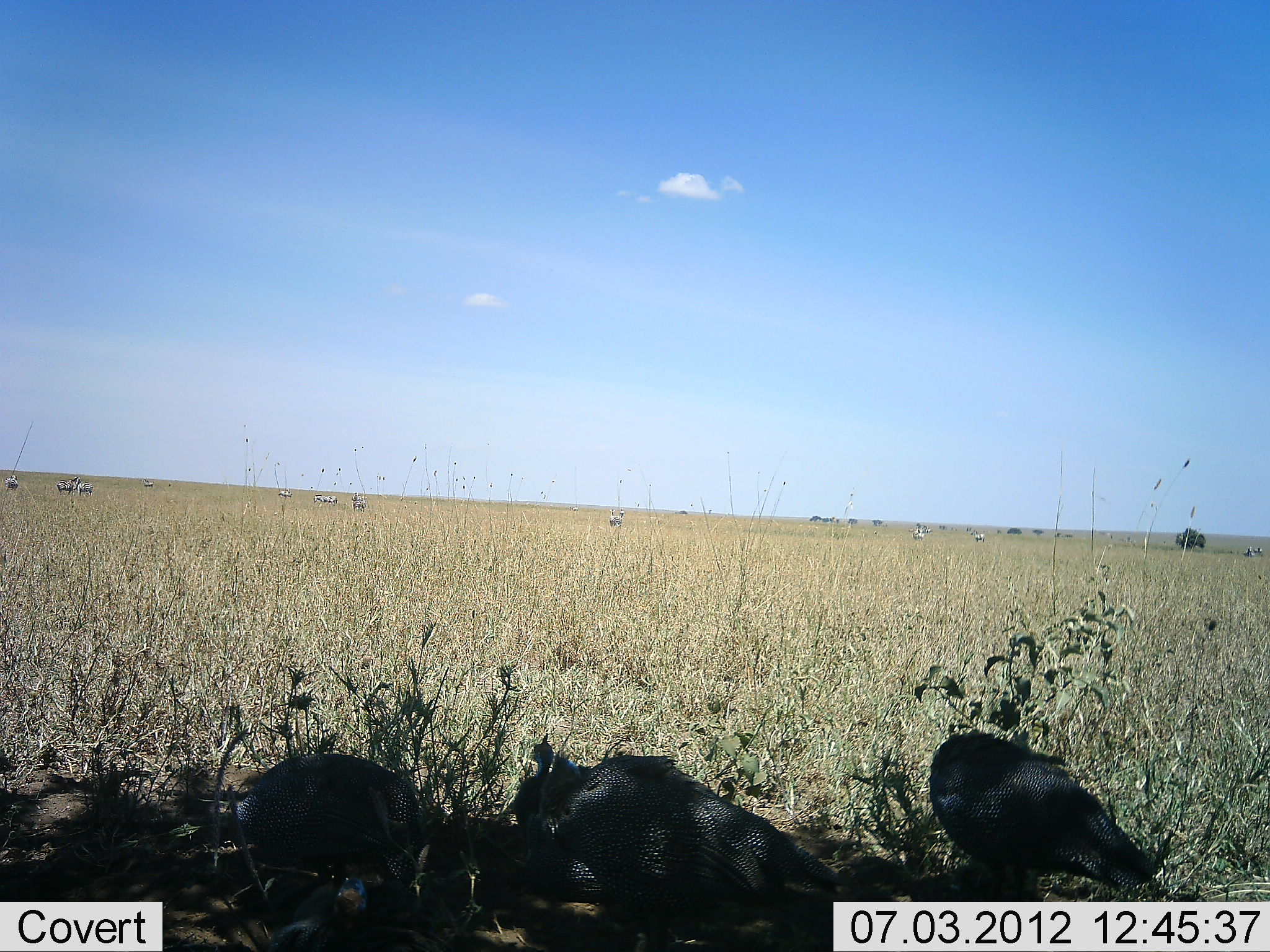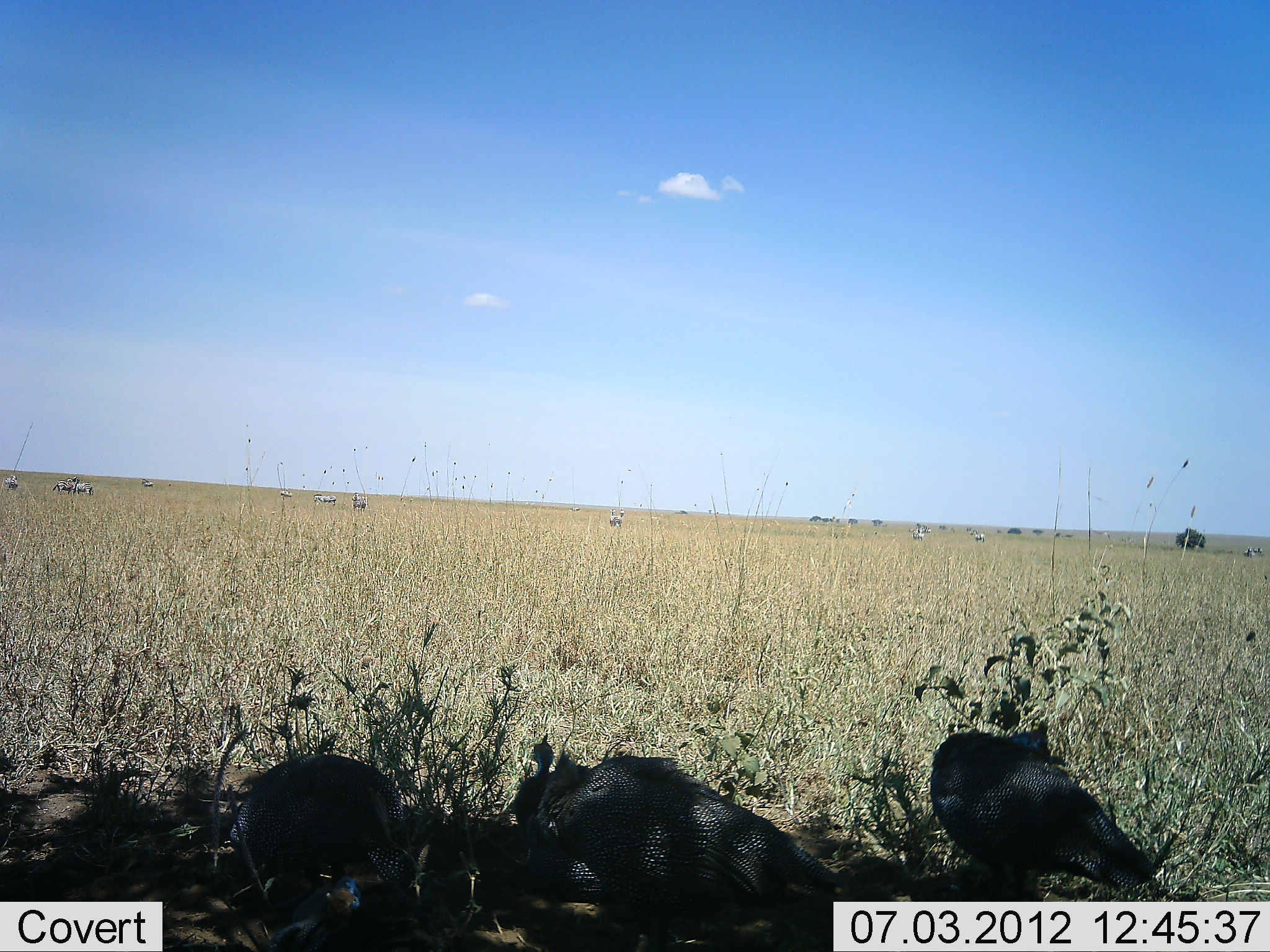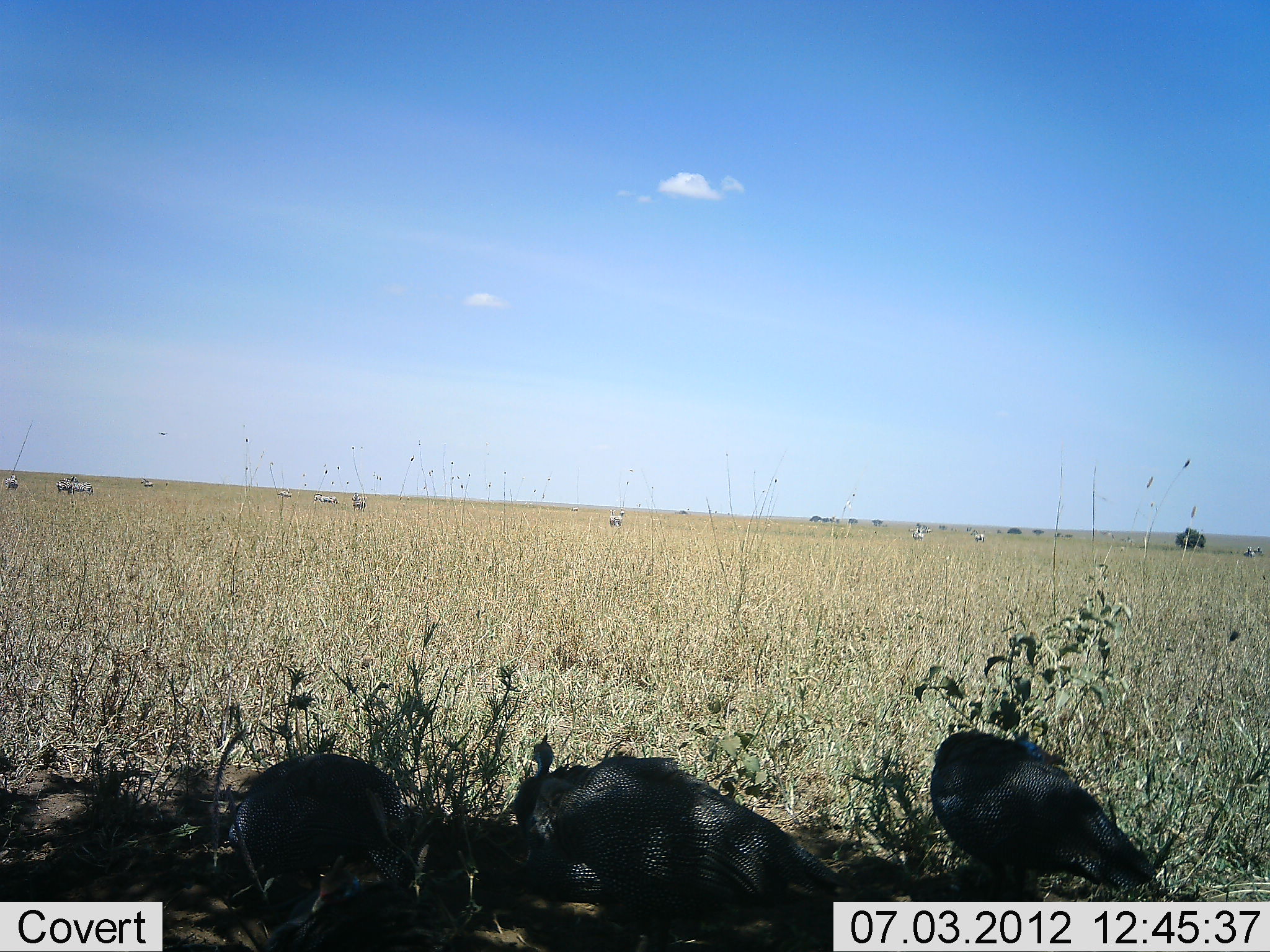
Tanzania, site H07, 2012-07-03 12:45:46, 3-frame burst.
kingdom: Animalia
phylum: Chordata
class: Aves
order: Galliformes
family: Numididae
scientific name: Numididae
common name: guinea fowl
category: guineafowl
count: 4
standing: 67%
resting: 58%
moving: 0%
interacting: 0%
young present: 17%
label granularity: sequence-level